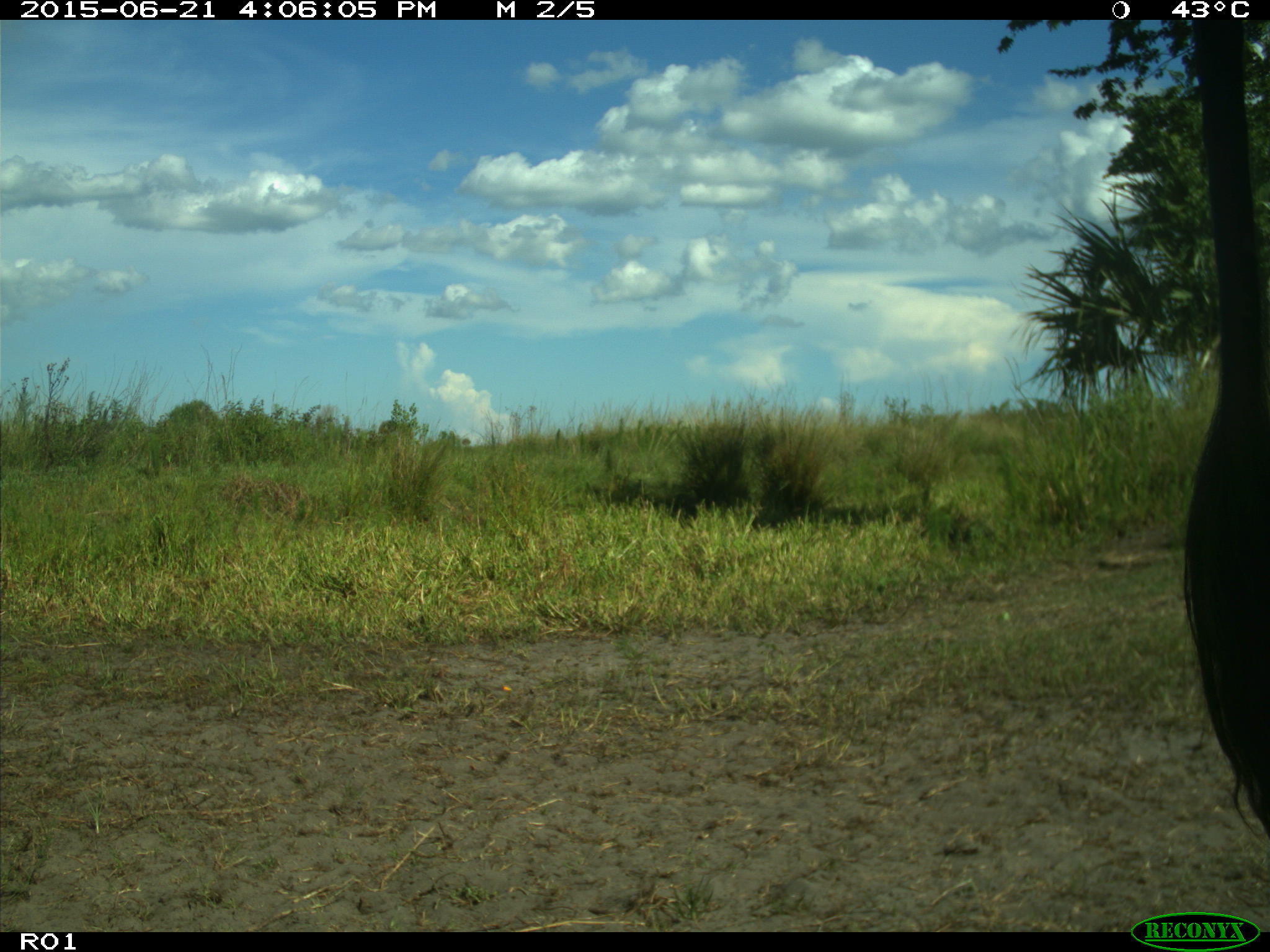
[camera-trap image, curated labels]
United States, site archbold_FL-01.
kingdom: Animalia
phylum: Chordata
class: Mammalia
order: Artiodactyla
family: Bovidae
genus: Bos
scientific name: Bos taurus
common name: domestic cow